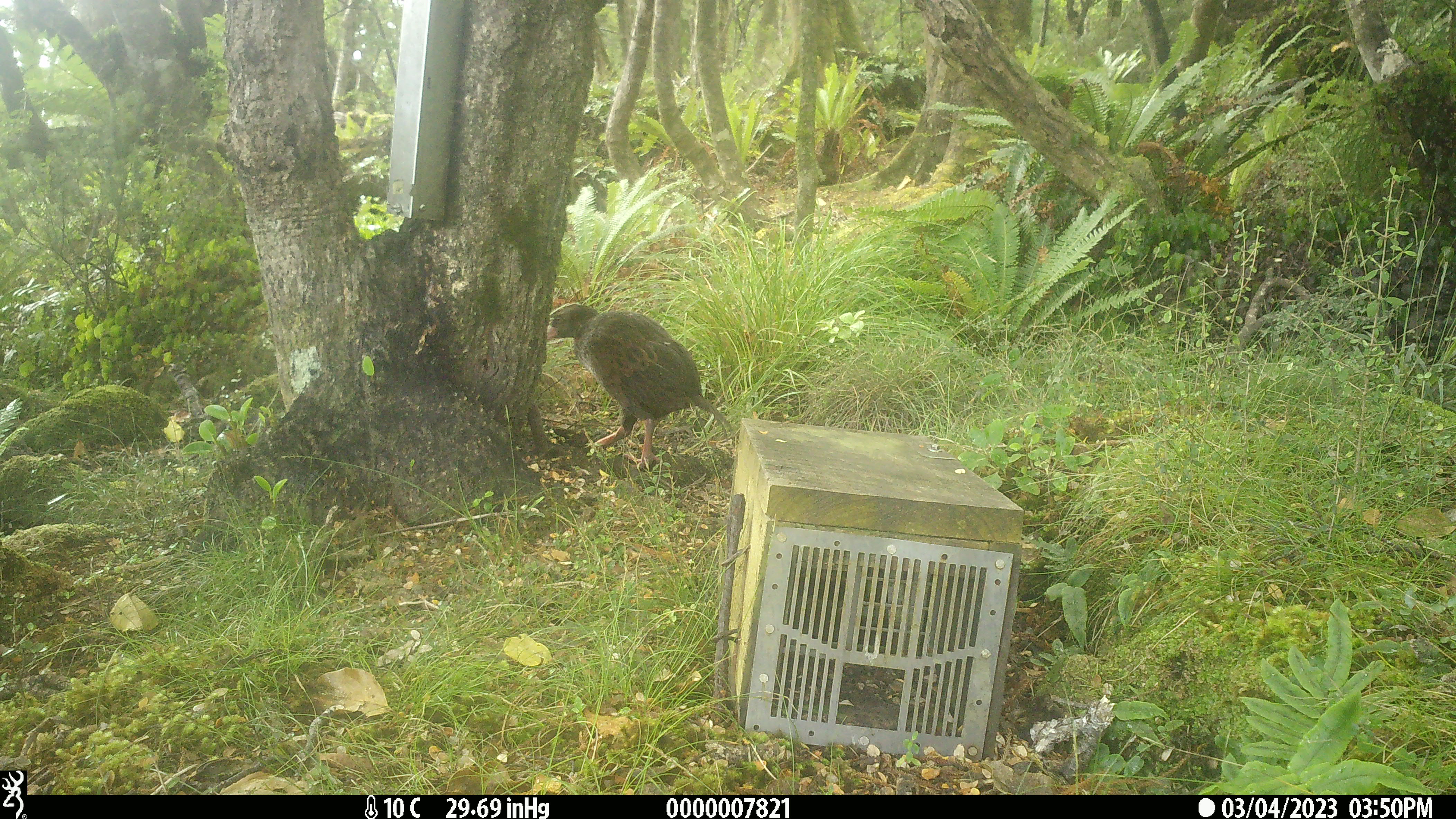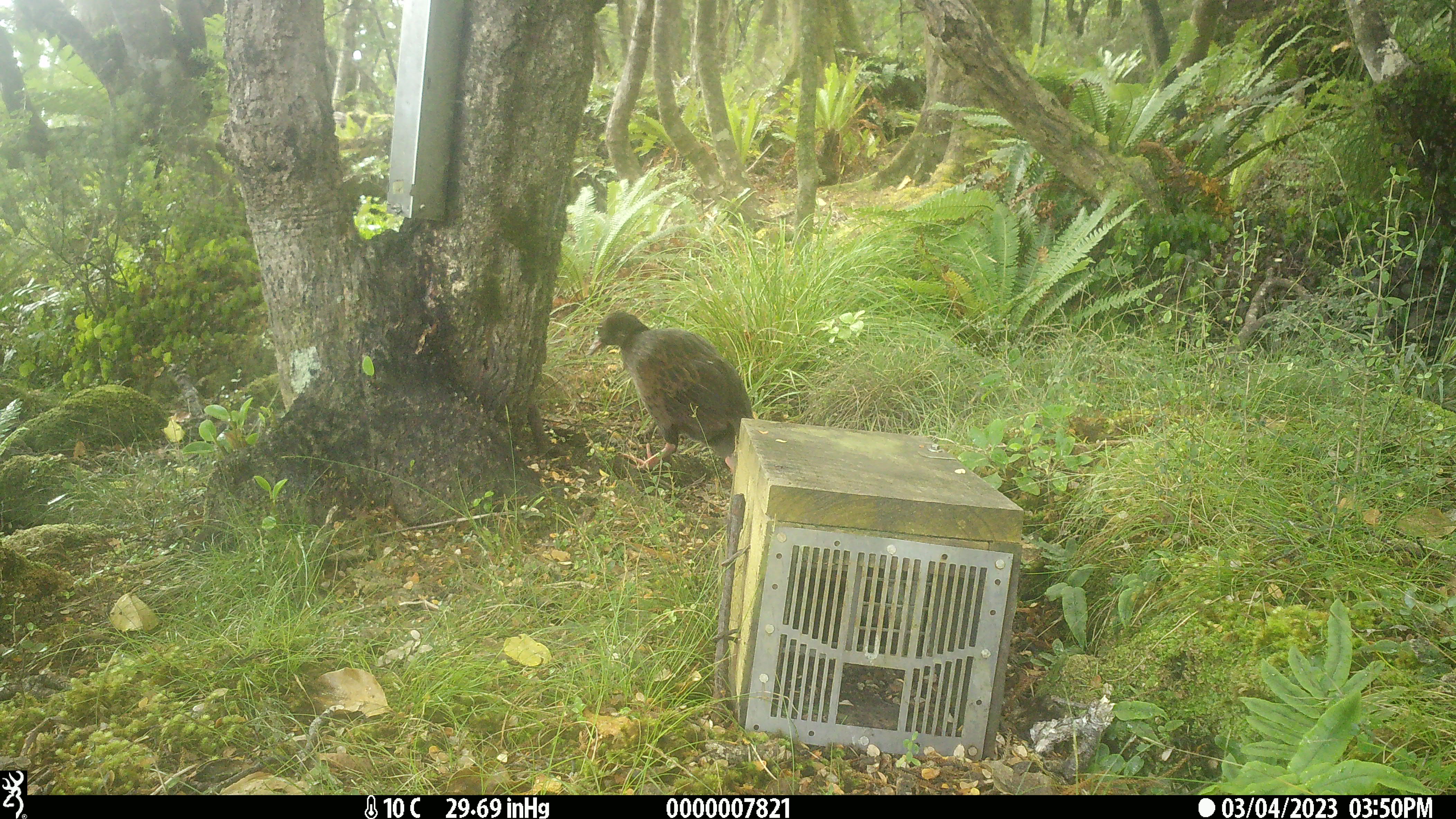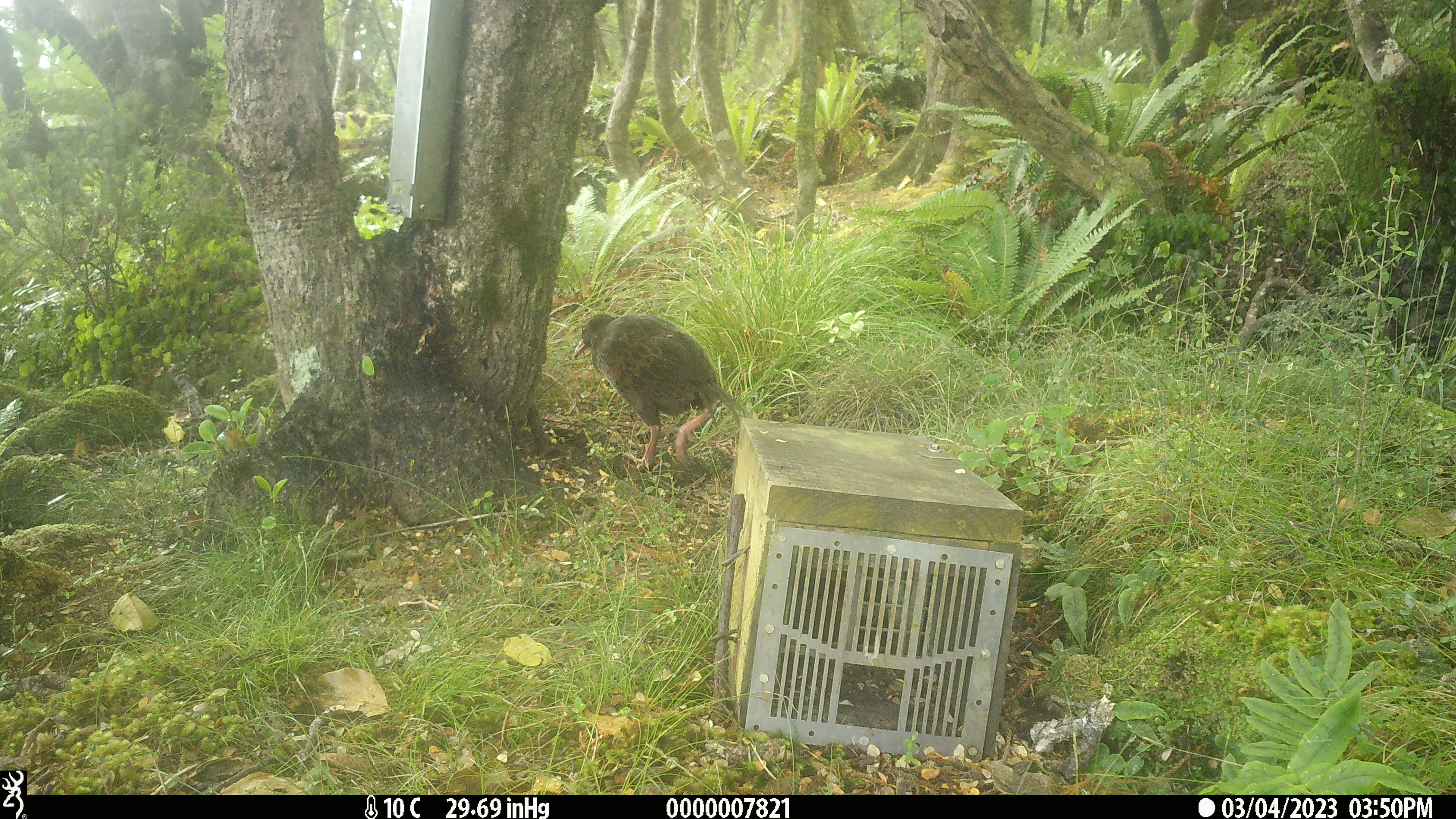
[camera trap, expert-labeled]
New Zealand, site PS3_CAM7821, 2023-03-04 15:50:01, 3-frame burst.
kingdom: Animalia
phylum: Chordata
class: Aves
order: Gruiformes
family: Rallidae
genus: Gallirallus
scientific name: Gallirallus australis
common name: weka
Weka (Gallirallus australis).